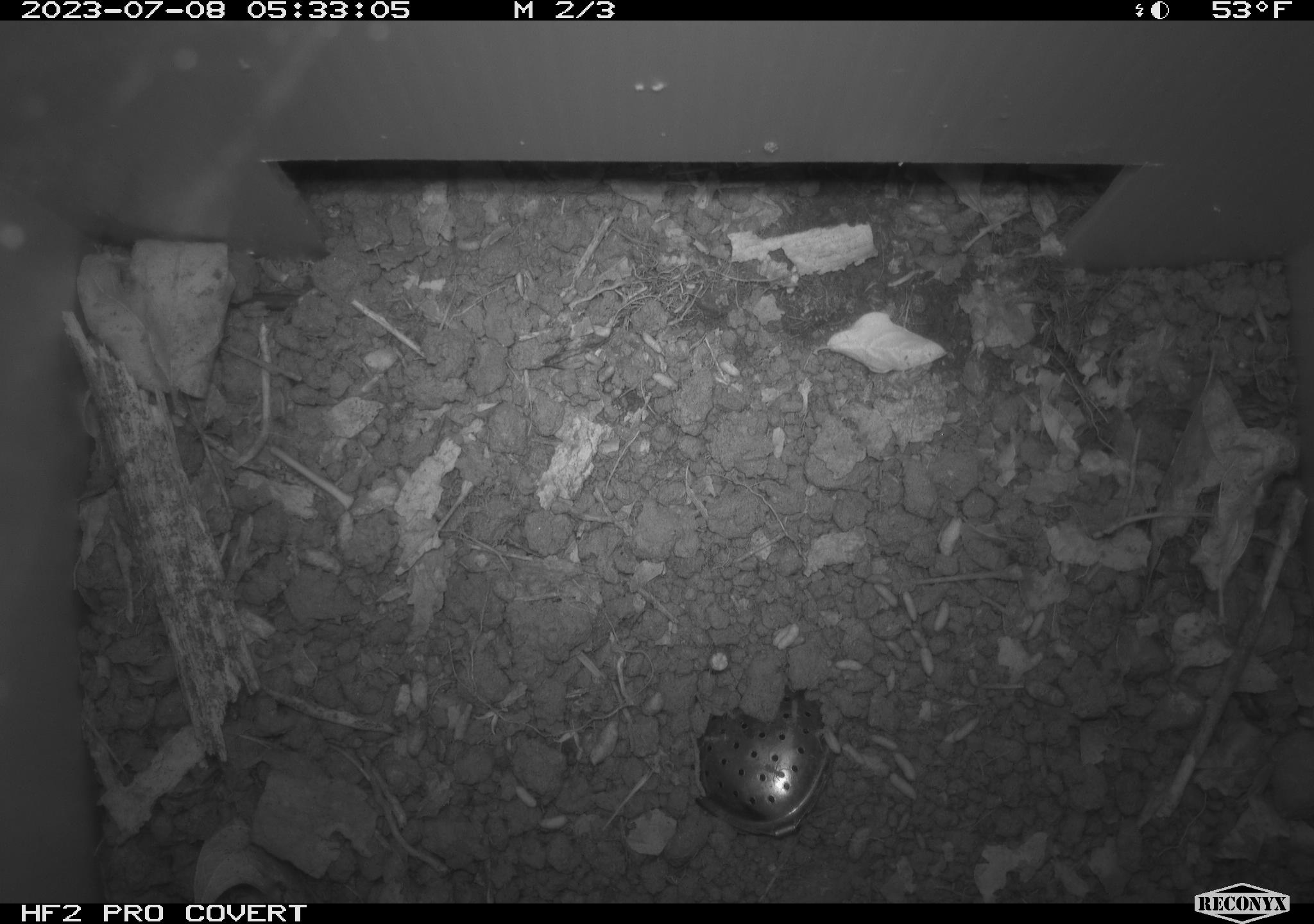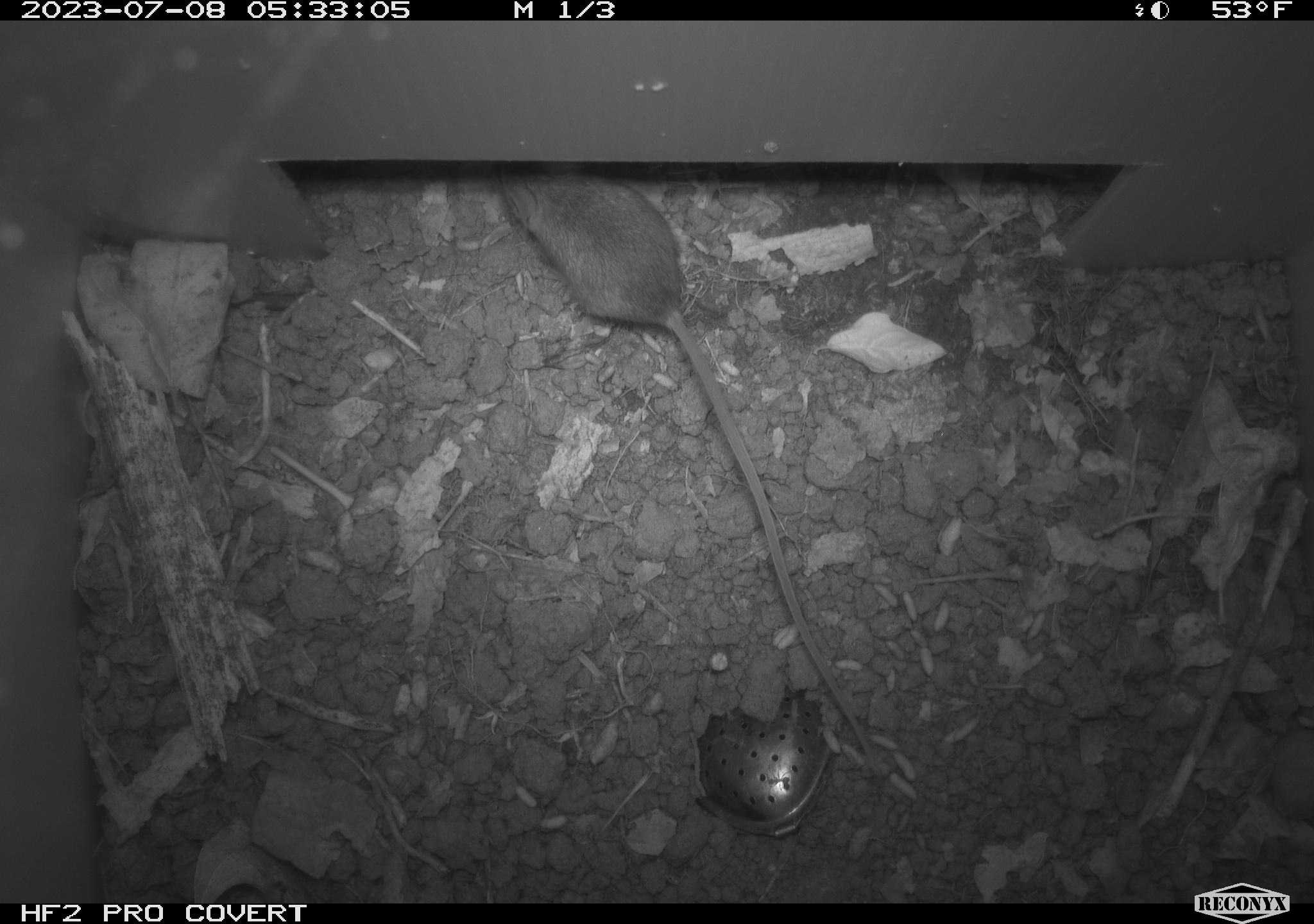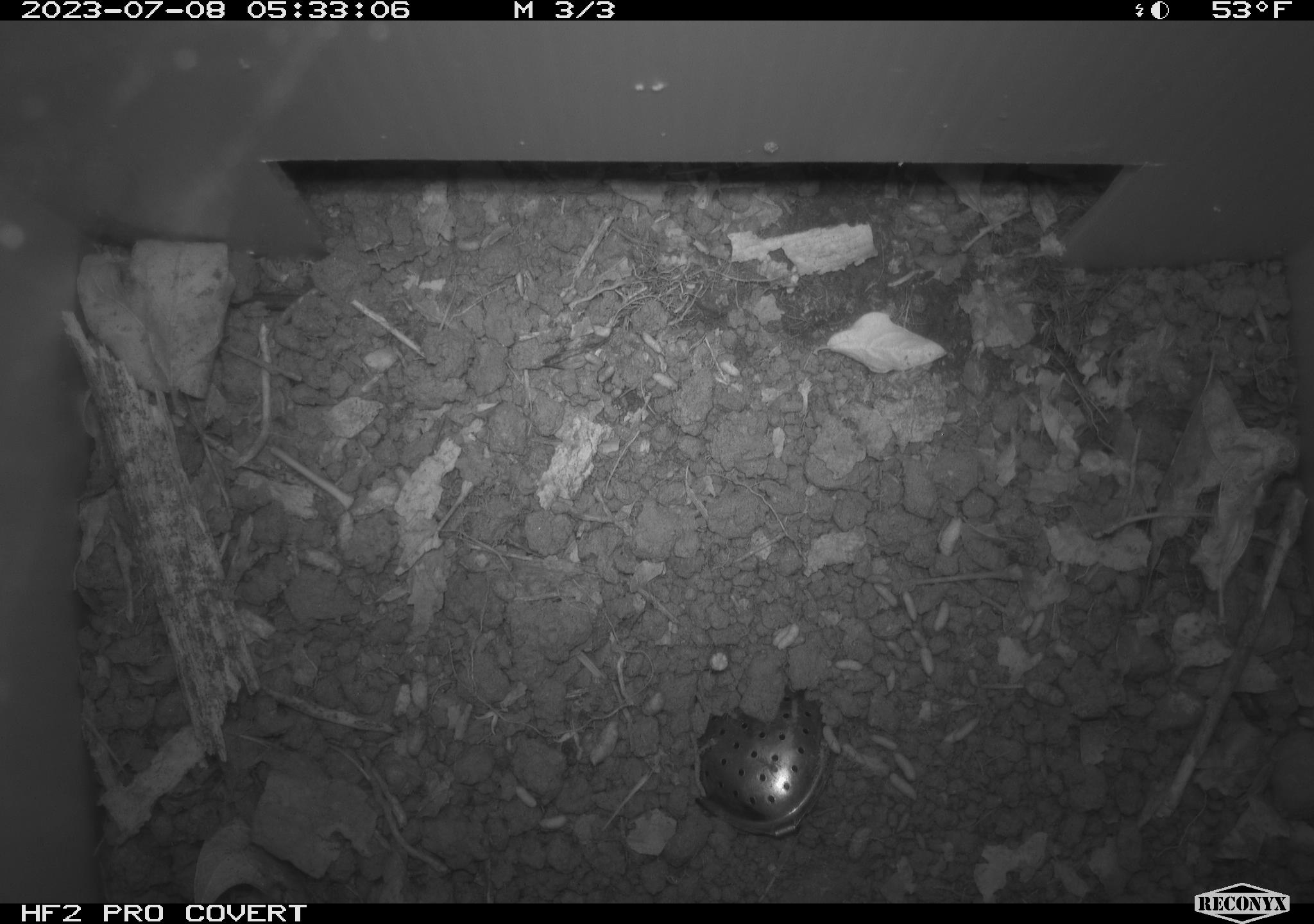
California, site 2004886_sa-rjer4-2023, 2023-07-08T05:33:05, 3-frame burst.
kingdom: Animalia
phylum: Chordata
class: Mammalia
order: Rodentia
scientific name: Rodentia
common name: mouse species